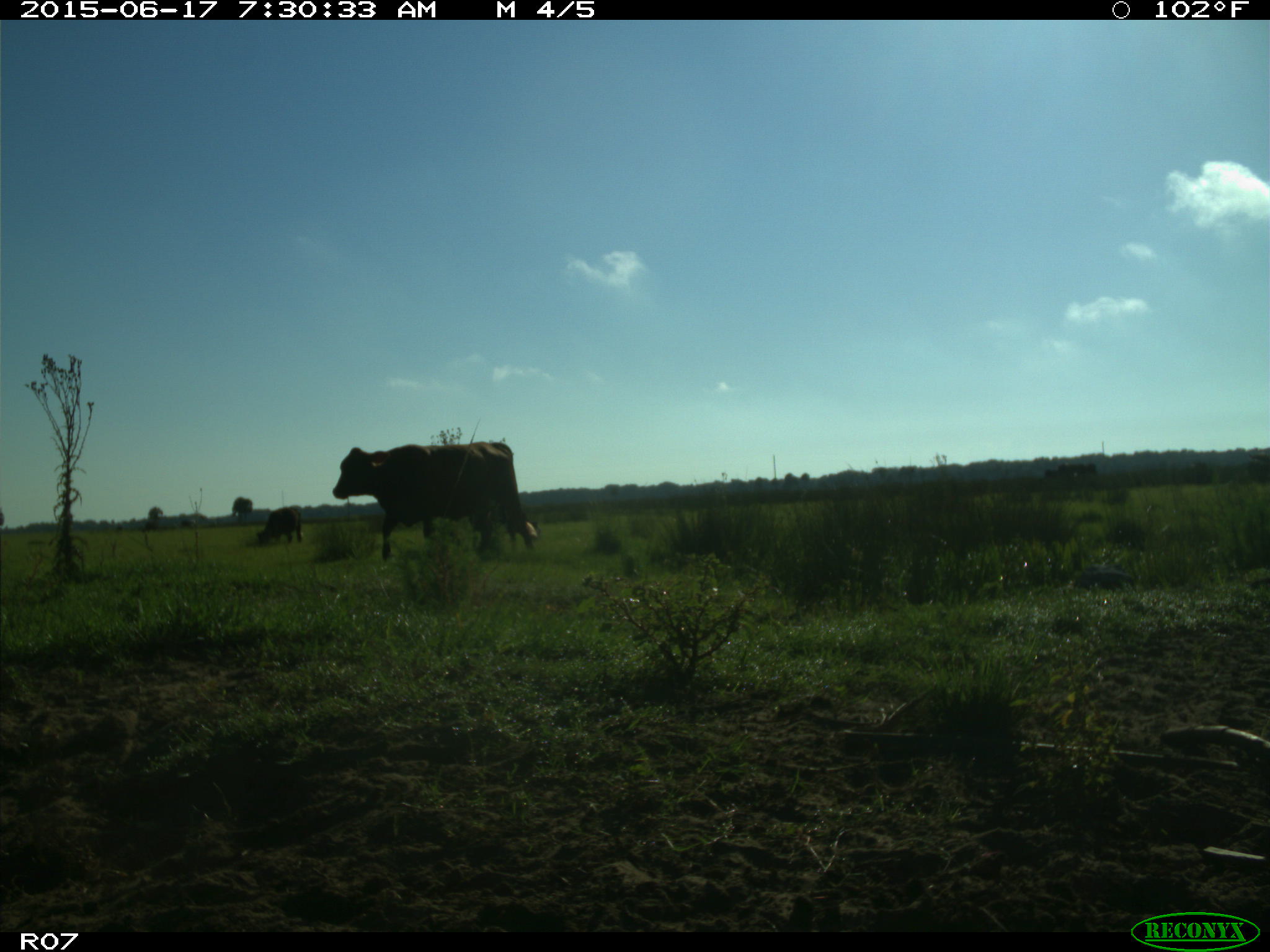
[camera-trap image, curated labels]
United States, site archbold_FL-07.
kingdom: Animalia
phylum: Chordata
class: Mammalia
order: Artiodactyla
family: Bovidae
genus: Bos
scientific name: Bos taurus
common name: domestic cow